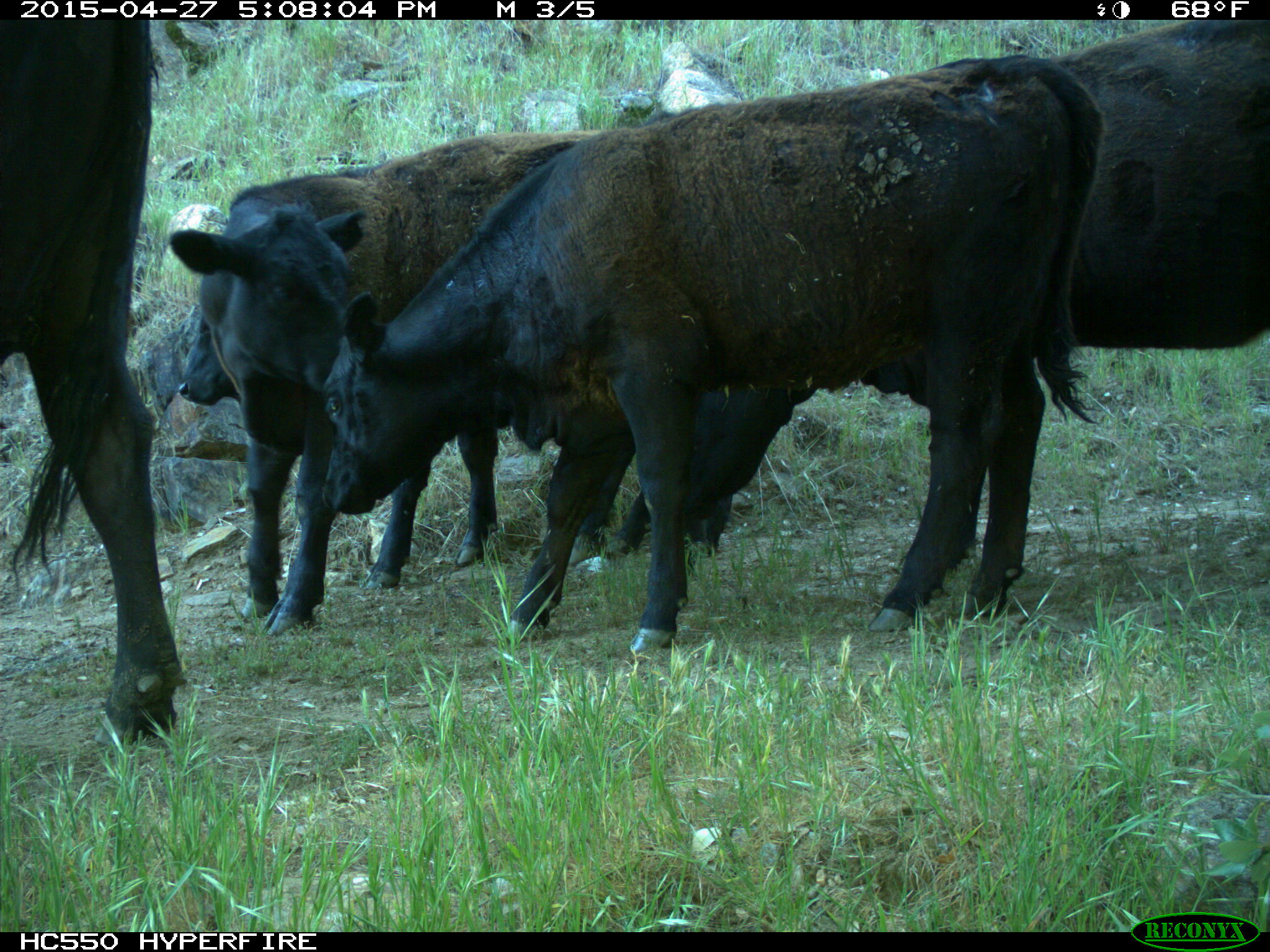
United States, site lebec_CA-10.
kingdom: Animalia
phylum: Chordata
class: Mammalia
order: Artiodactyla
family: Bovidae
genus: Bos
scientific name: Bos taurus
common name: domestic cow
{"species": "Bos taurus (domestic cow)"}